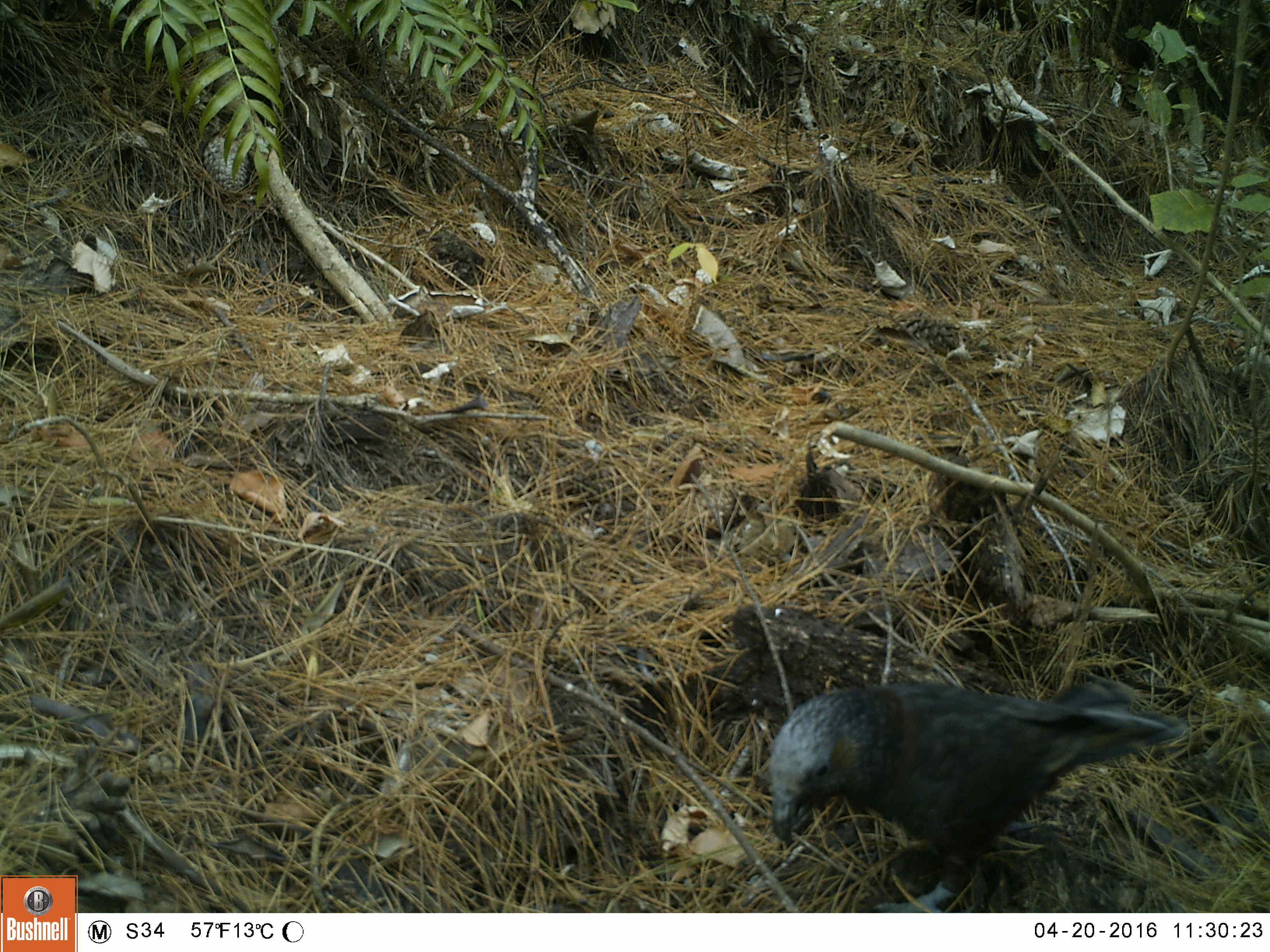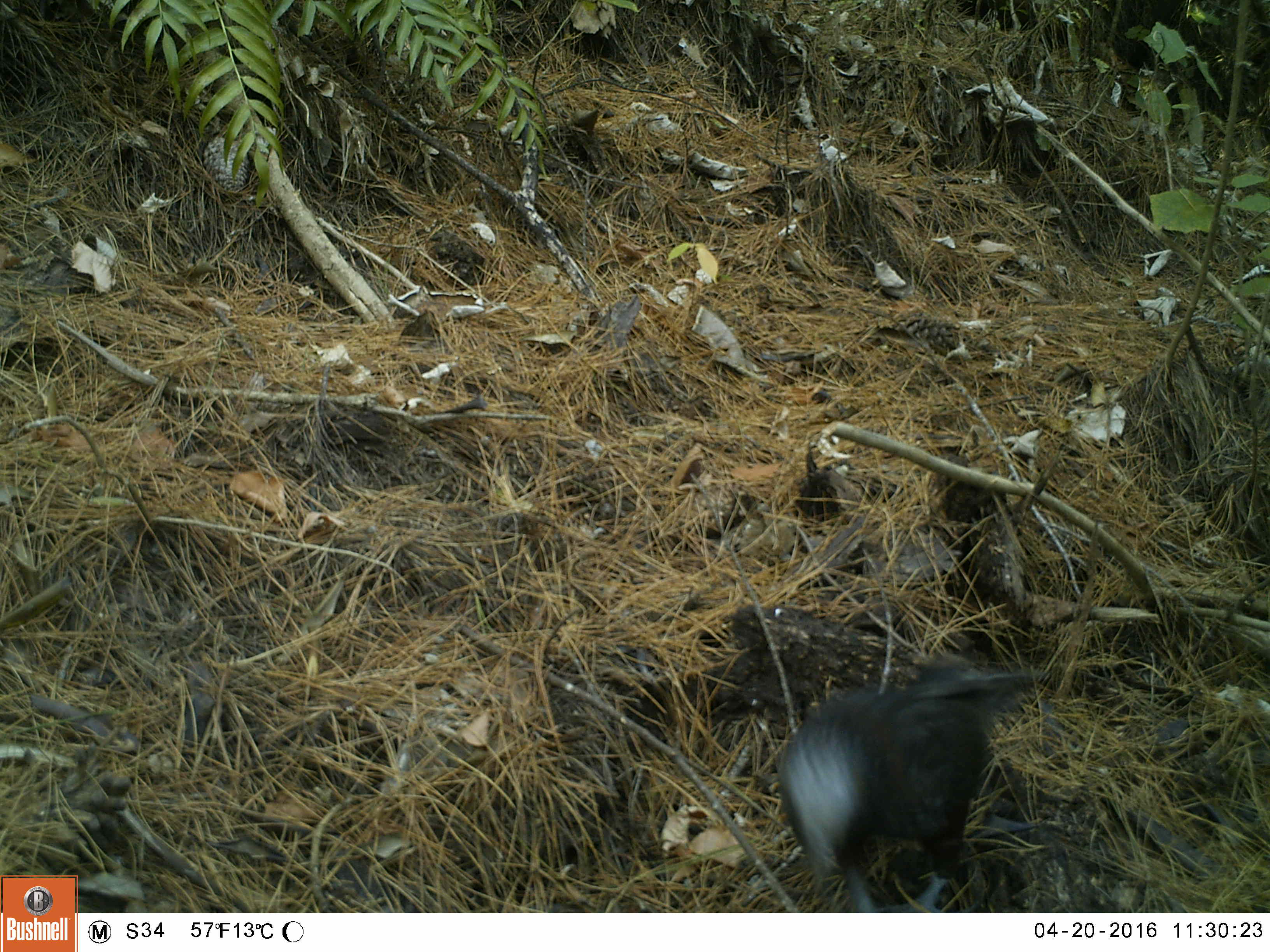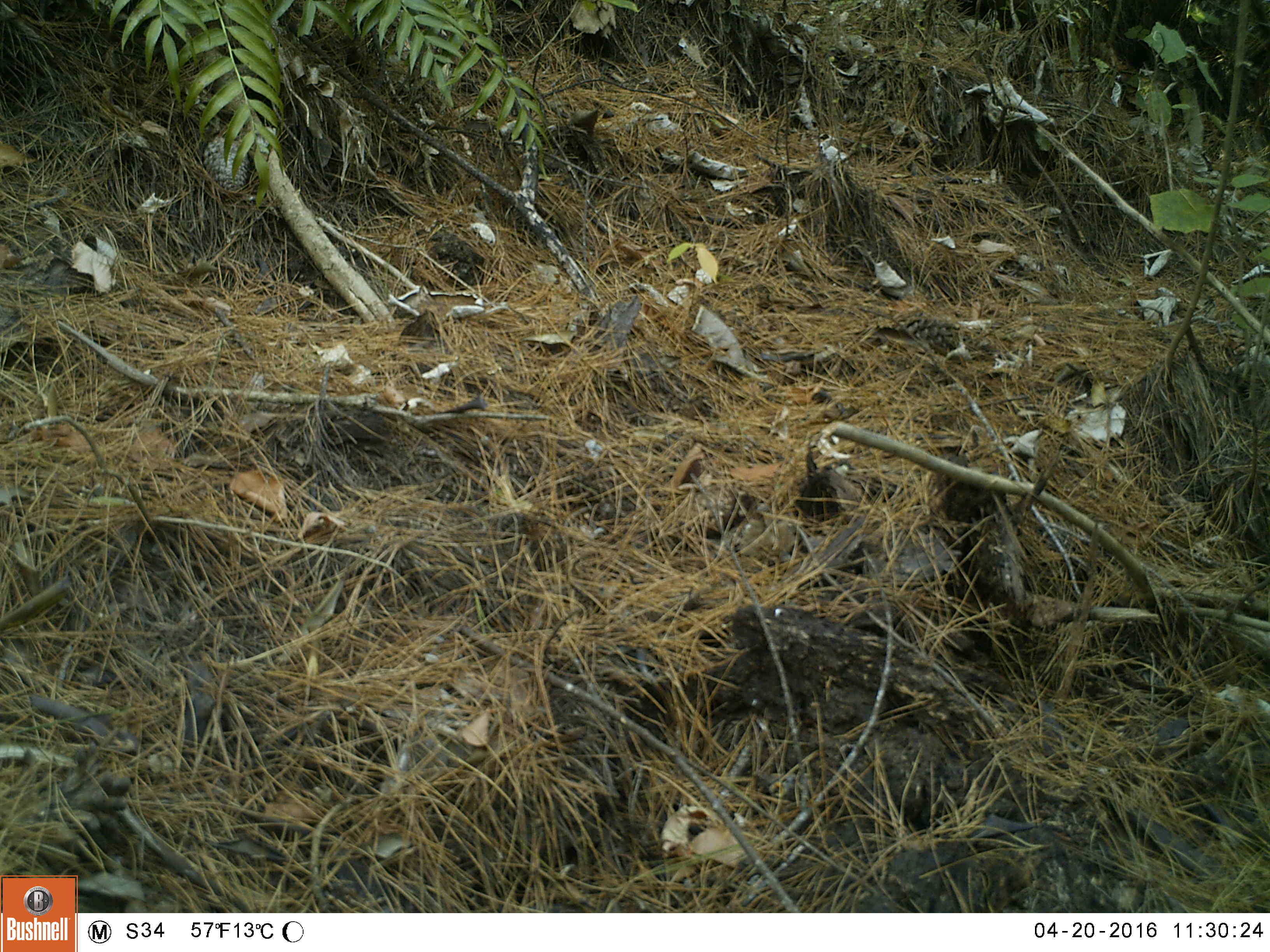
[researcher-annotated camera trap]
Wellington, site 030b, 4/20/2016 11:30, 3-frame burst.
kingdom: Animalia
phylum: Chordata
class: Aves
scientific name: Aves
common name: bird